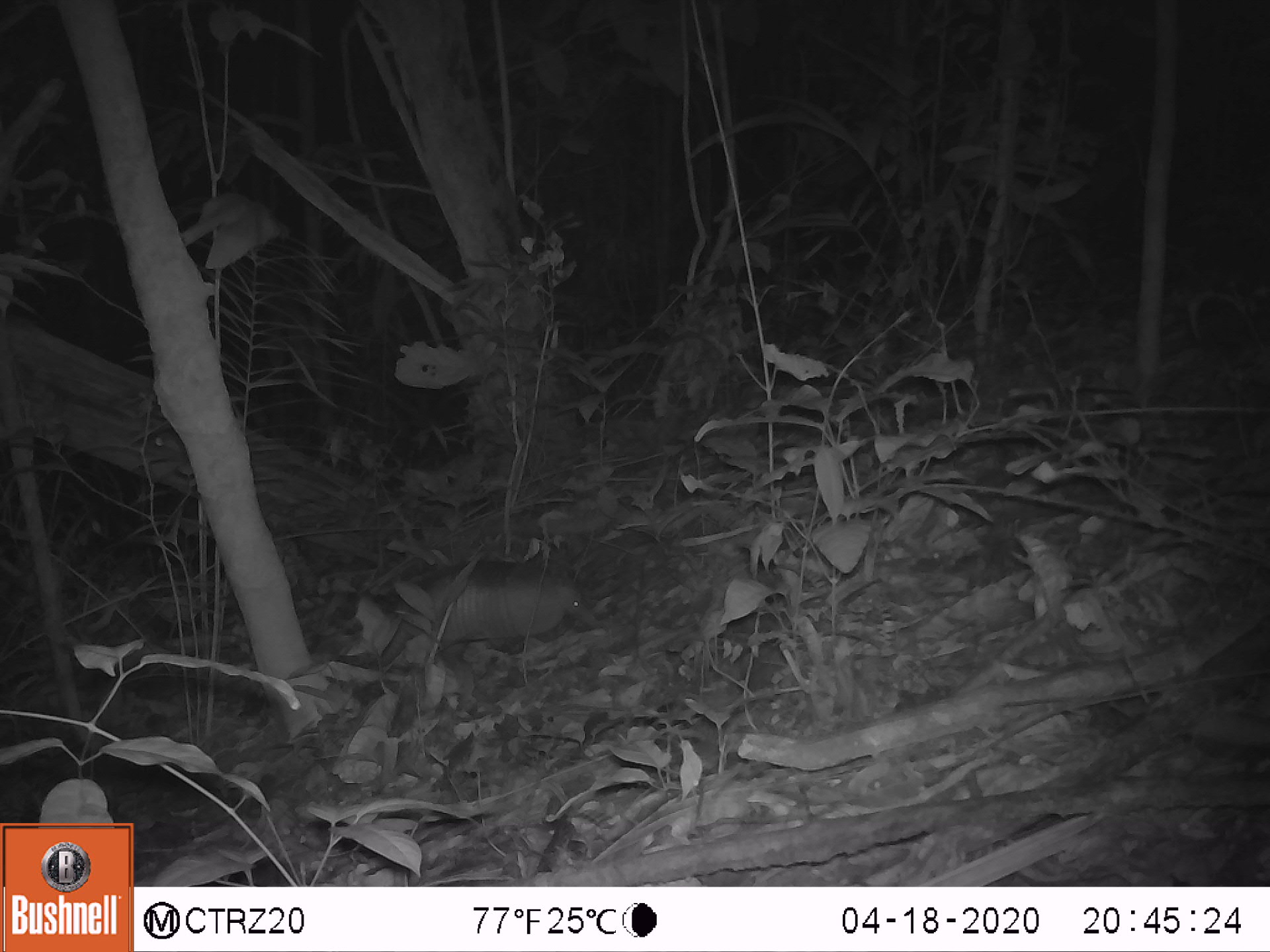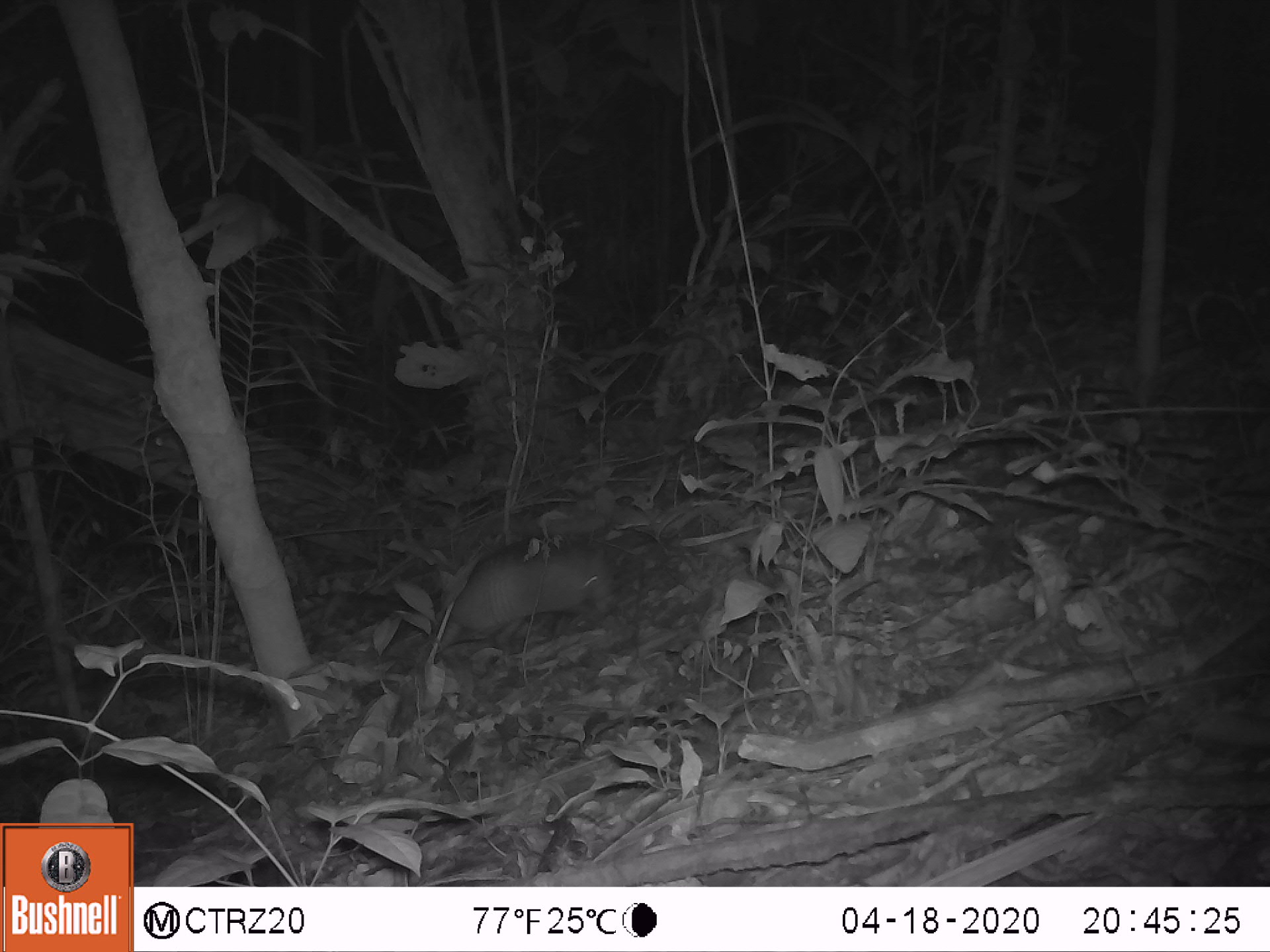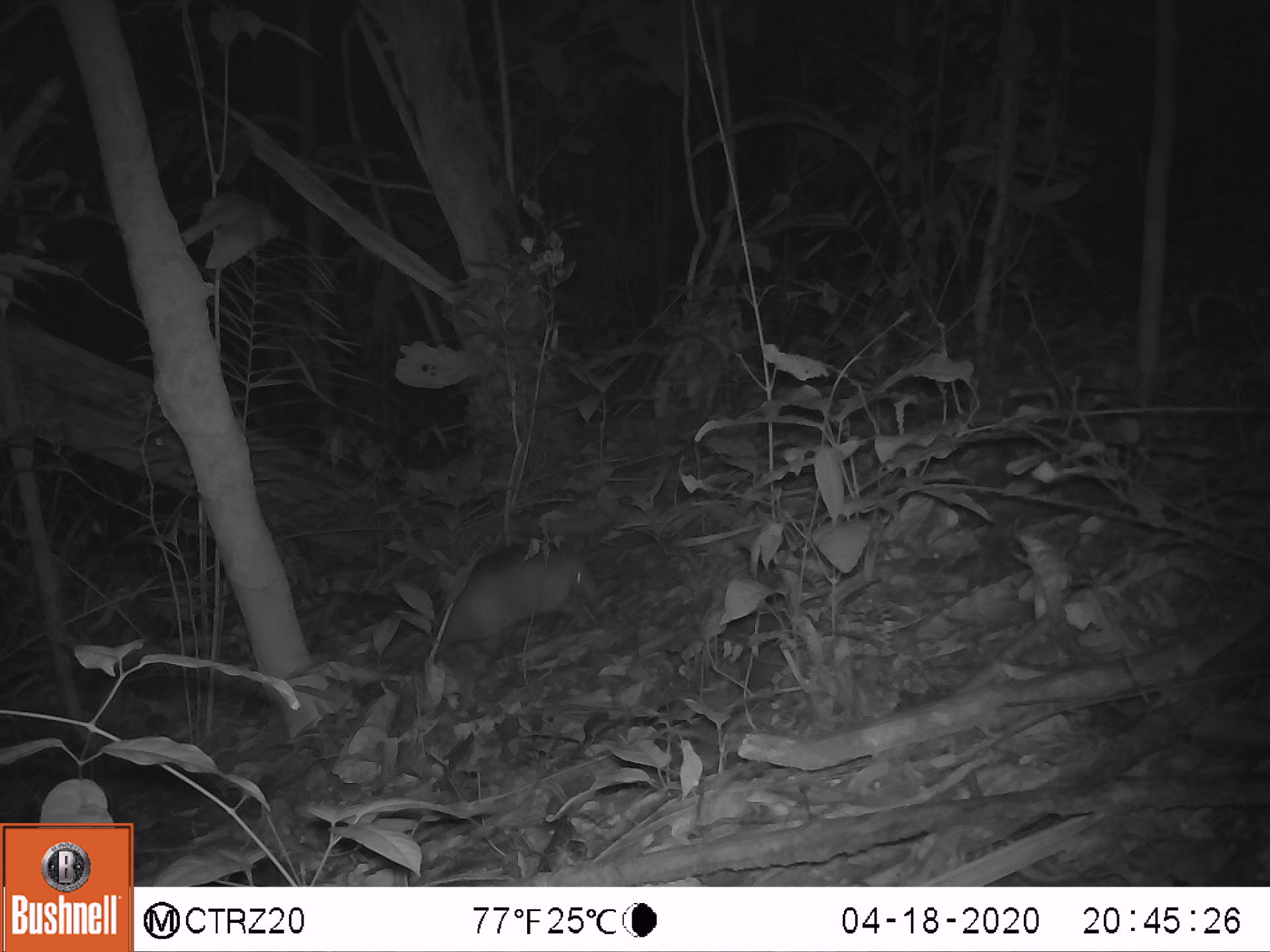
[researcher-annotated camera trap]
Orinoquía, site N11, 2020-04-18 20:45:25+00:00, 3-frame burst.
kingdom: Animalia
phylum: Chordata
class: Mammalia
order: Cingulata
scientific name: Cingulata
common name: armadillo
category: unknown armadillo